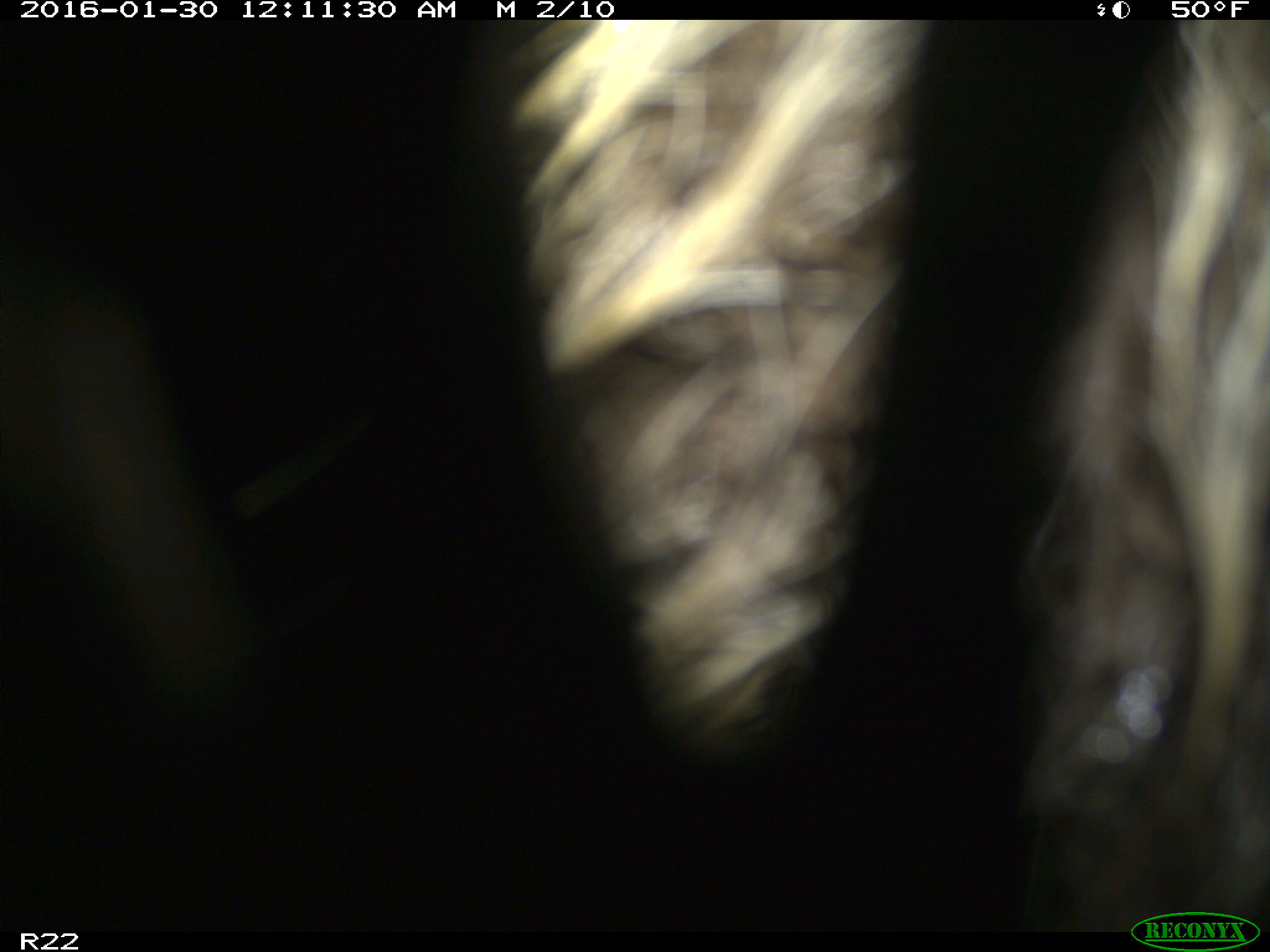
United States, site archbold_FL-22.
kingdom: Animalia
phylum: Chordata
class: Mammalia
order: Artiodactyla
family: Bovidae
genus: Bos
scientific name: Bos taurus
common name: domestic cow